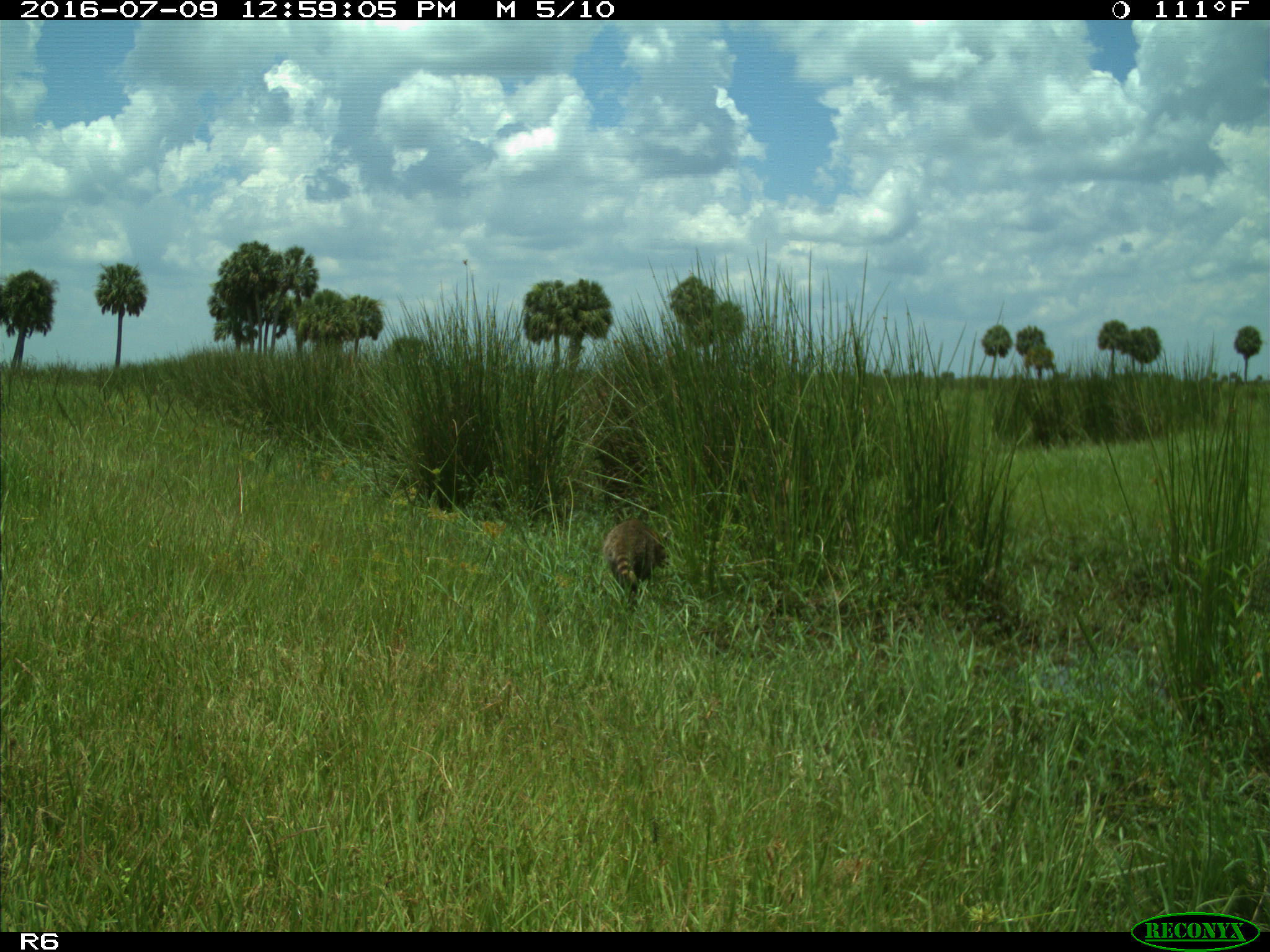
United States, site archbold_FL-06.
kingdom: Animalia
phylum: Chordata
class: Mammalia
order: Carnivora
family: Procyonidae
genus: Procyon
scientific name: Procyon lotor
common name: common raccoon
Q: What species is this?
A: Procyon lotor (common raccoon).